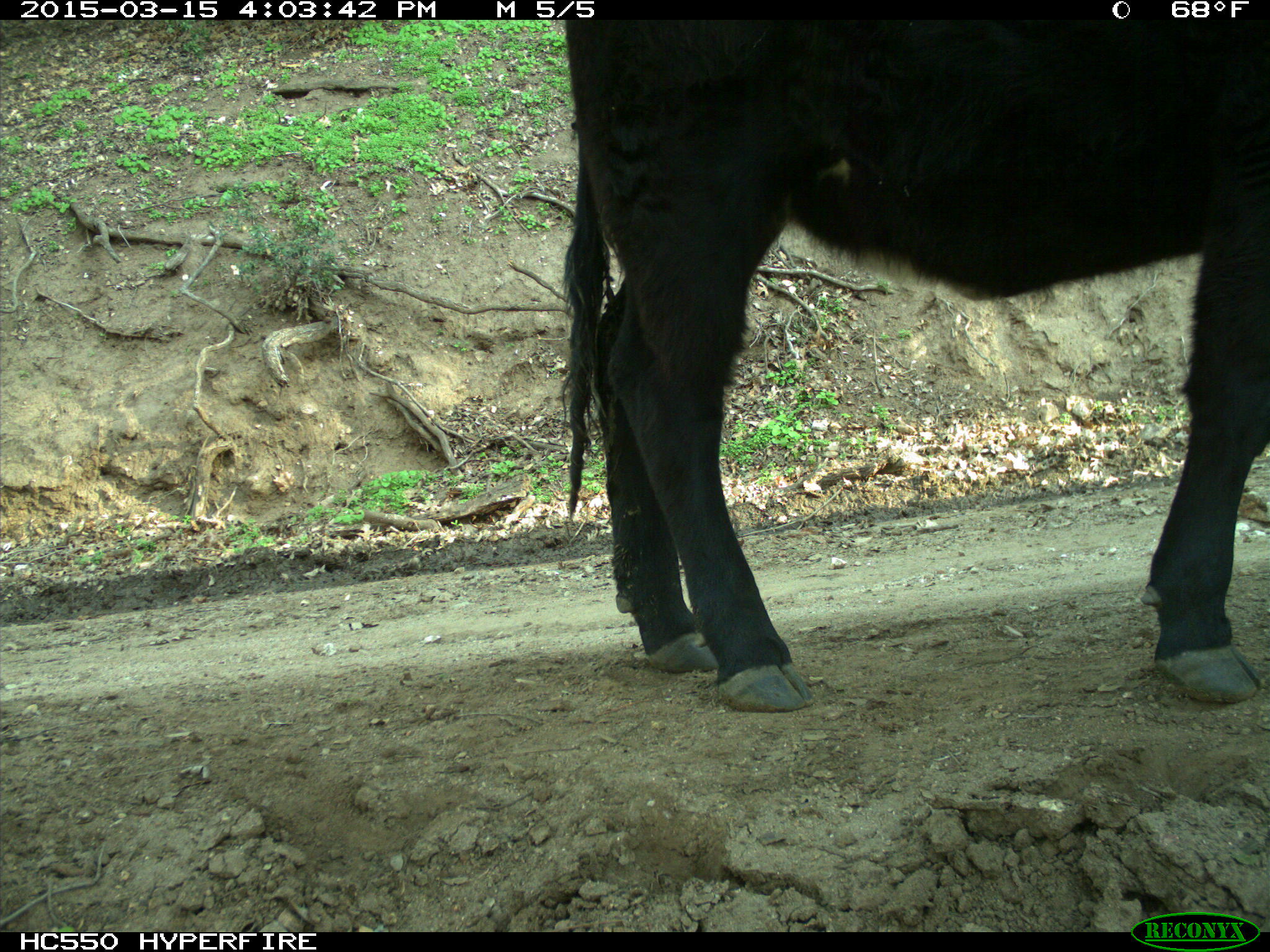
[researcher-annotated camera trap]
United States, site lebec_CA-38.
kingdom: Animalia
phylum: Chordata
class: Mammalia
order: Artiodactyla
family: Bovidae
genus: Bos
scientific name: Bos taurus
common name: domestic cow